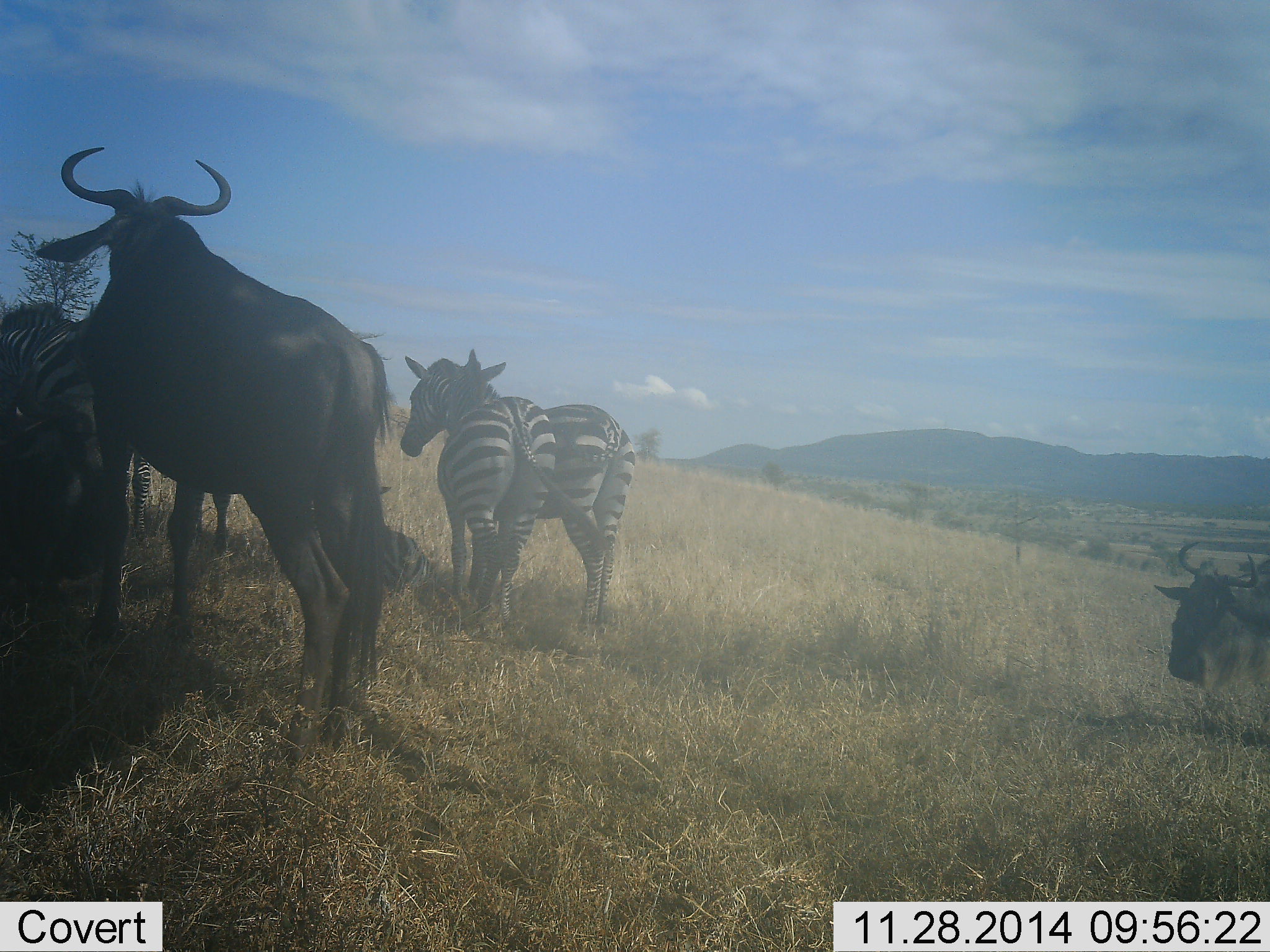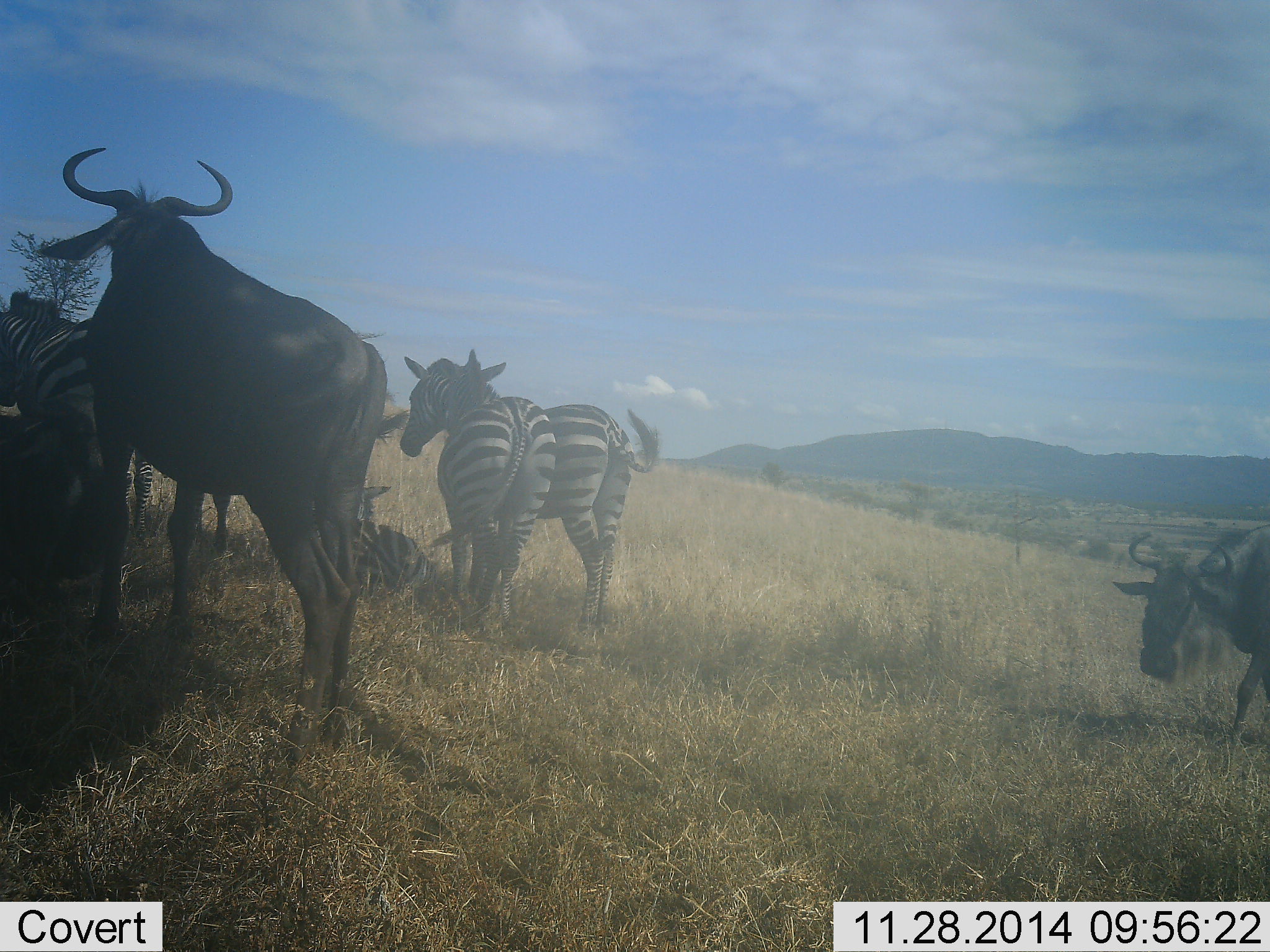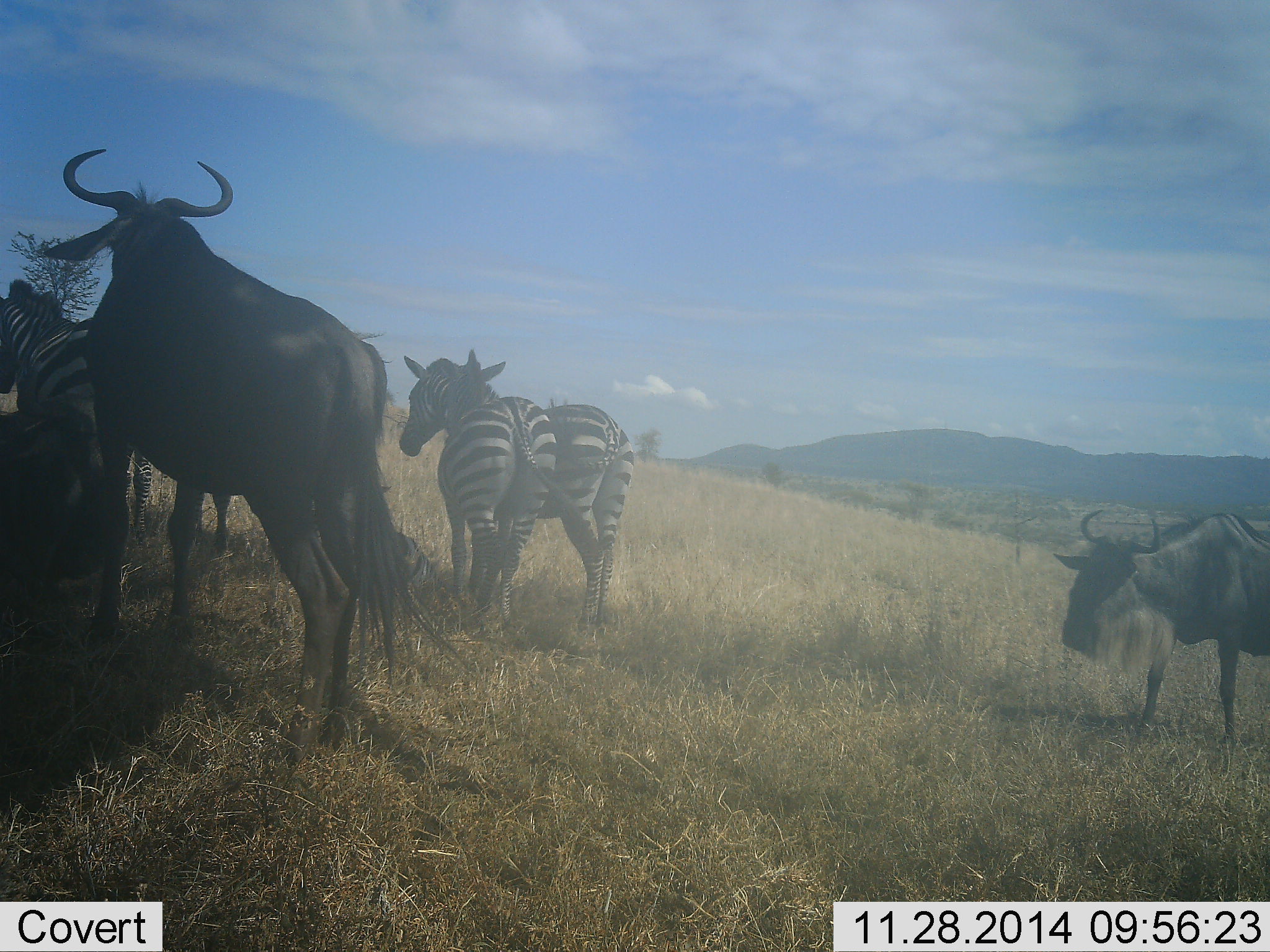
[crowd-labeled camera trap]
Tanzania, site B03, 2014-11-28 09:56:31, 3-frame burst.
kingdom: Animalia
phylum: Chordata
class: Mammalia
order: Artiodactyla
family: Bovidae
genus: Connochaetes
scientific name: Connochaetes taurinus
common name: blue wildebeest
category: wildebeest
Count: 2.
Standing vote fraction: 100%.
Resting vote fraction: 0%.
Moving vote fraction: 42%.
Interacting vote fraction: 0%.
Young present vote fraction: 0%.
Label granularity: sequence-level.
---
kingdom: Animalia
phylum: Chordata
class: Mammalia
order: Perissodactyla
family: Equidae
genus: Equus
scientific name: Equus quagga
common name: plains zebra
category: zebra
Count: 4.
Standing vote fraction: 100%.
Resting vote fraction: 45%.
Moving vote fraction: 0%.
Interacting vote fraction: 0%.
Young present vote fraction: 9%.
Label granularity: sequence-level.